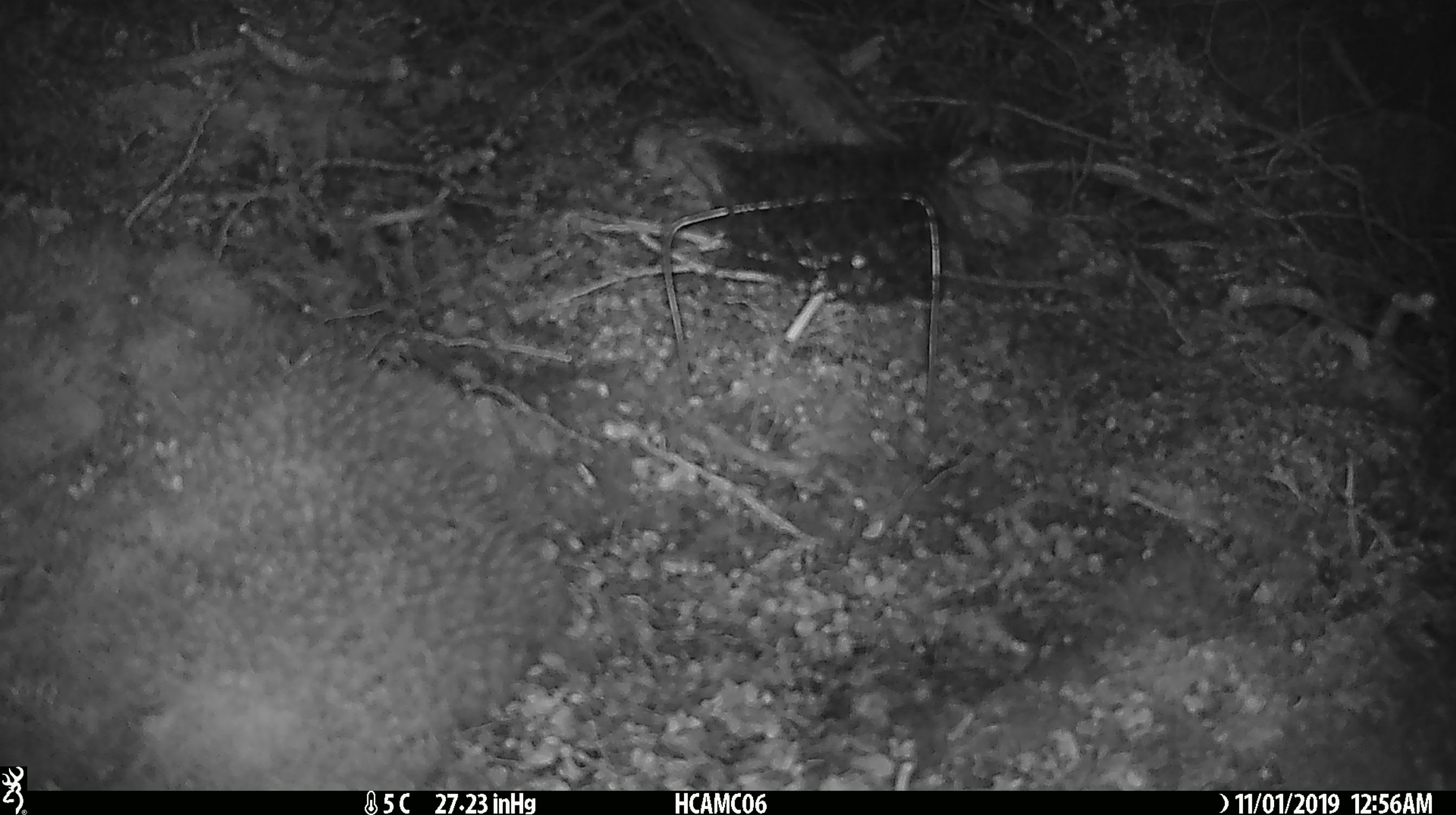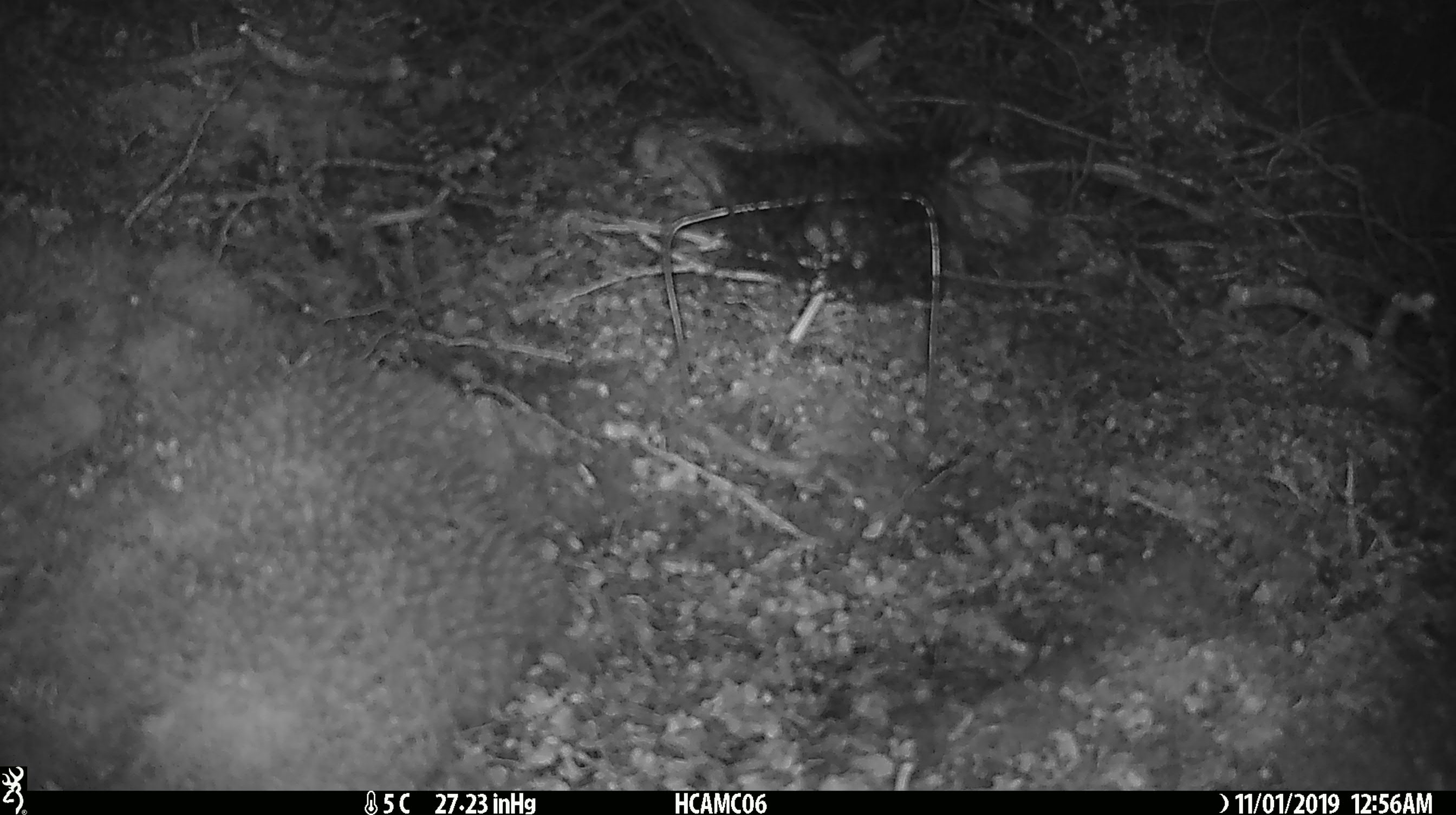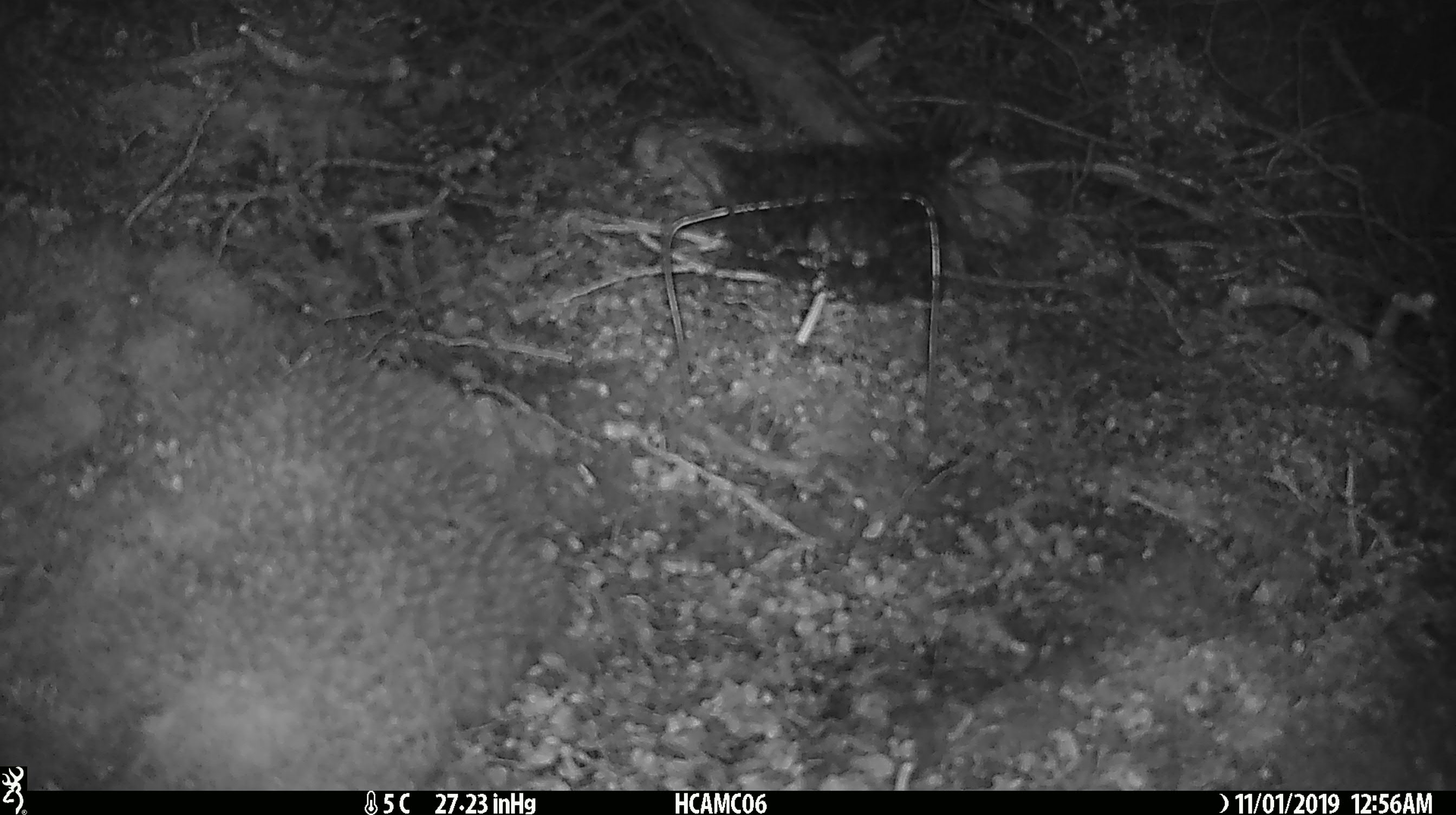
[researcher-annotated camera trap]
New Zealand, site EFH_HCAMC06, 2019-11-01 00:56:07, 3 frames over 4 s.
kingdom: Animalia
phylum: Chordata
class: Mammalia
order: Rodentia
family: Muridae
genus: Mus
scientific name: Mus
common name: mouse